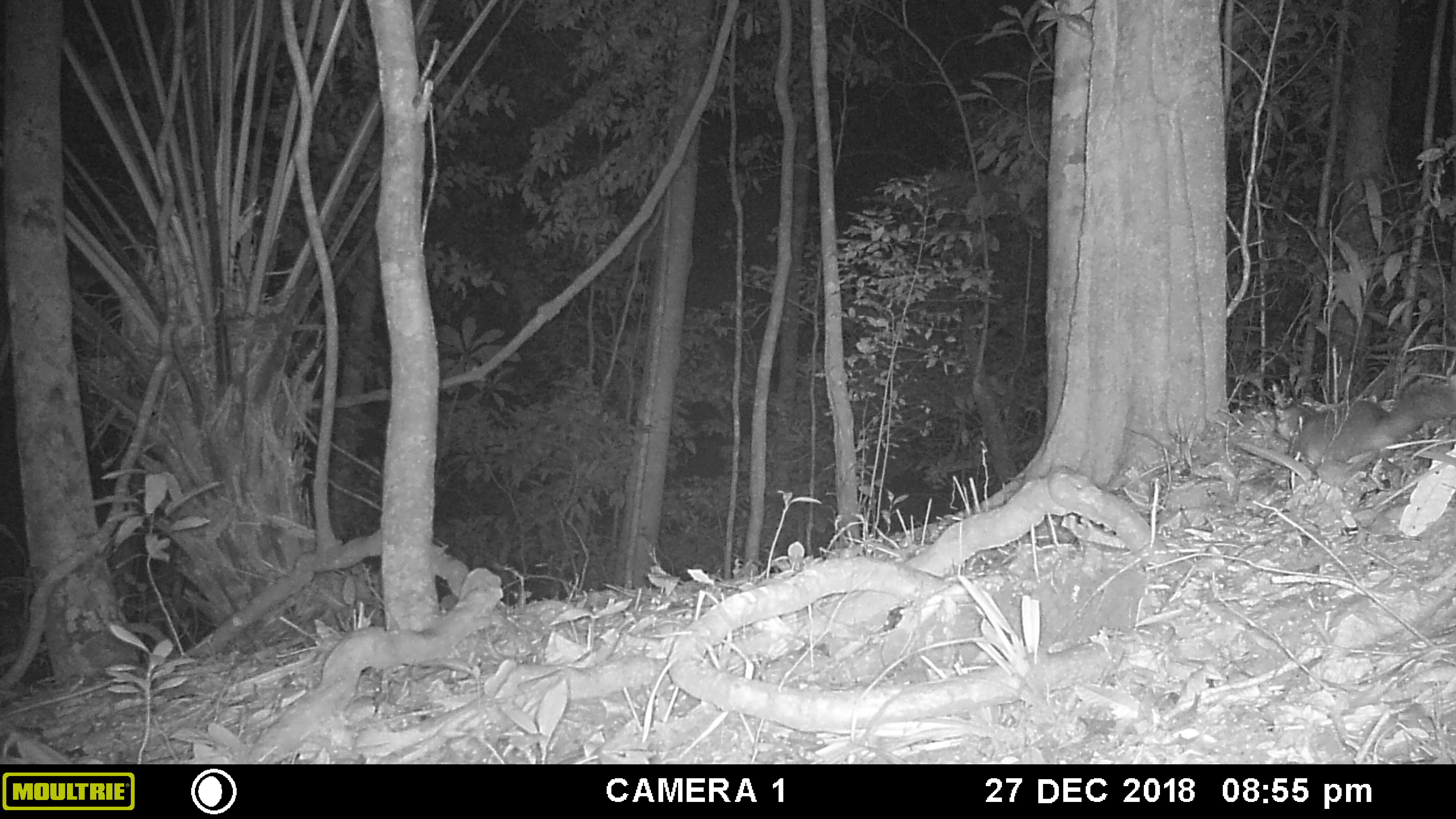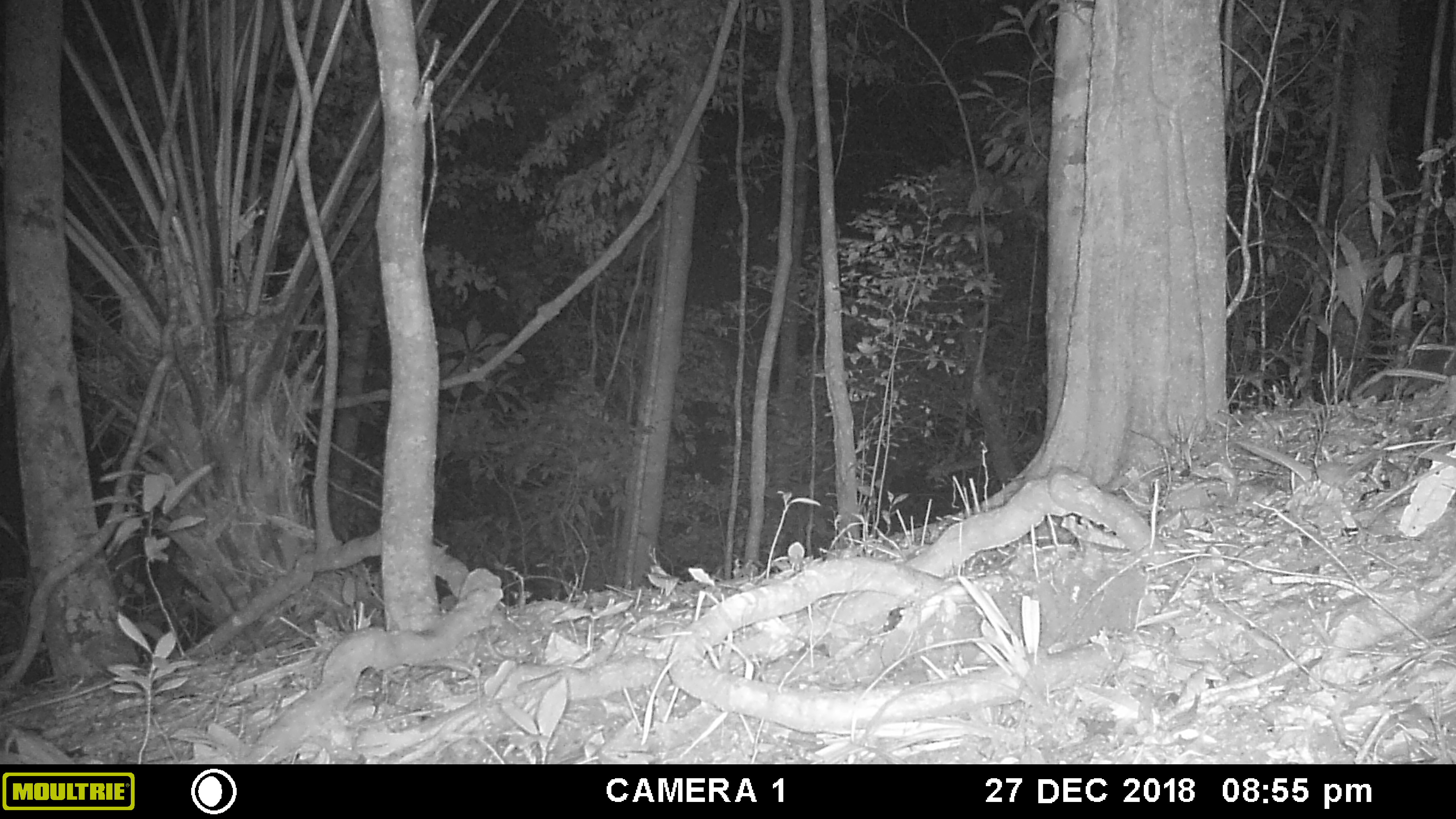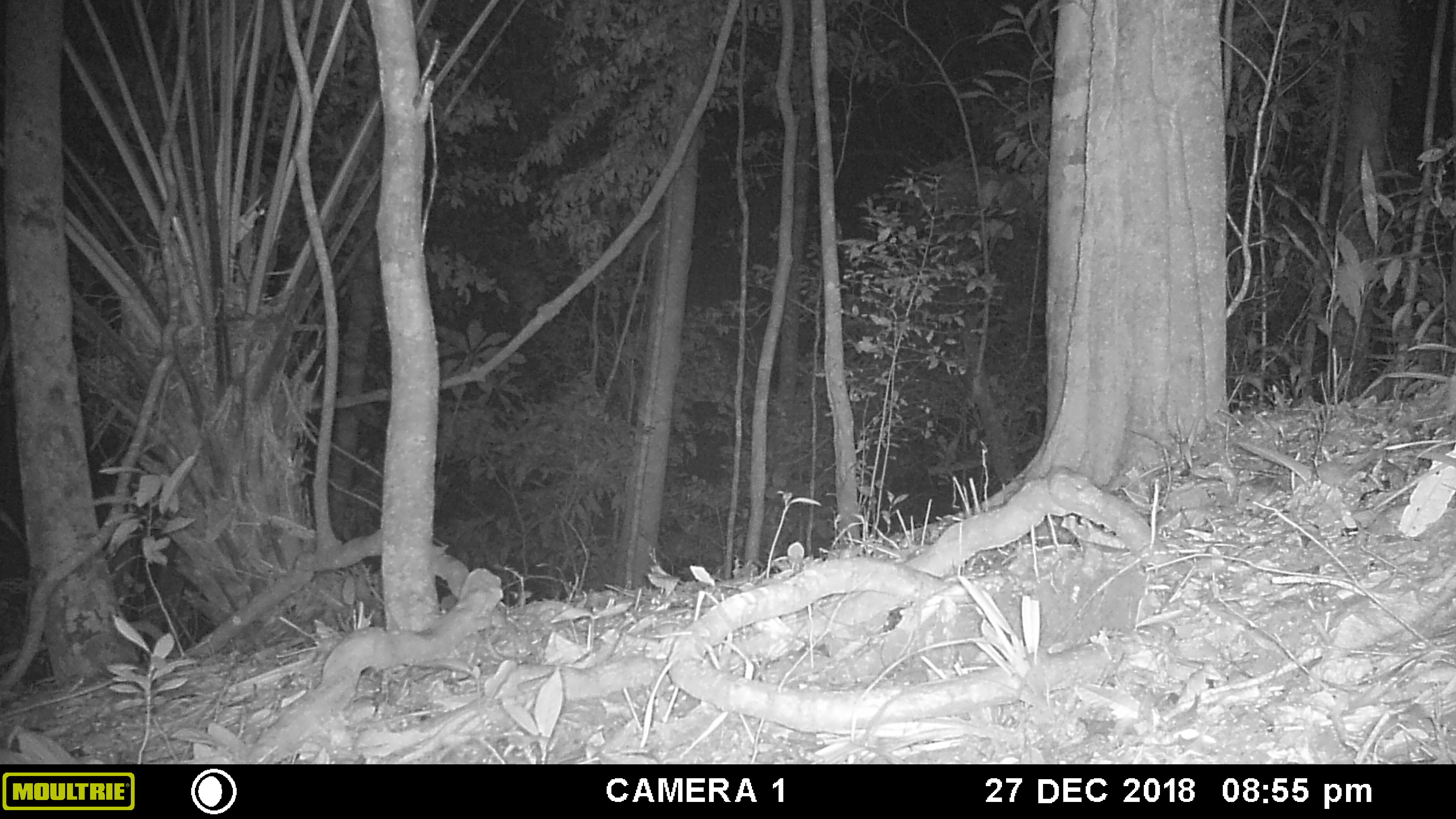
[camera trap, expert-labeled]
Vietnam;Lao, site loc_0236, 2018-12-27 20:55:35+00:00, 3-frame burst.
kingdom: Animalia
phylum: Chordata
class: Mammalia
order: Carnivora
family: Mustelidae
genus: Melogale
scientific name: Melogale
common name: ferret badger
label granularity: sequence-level